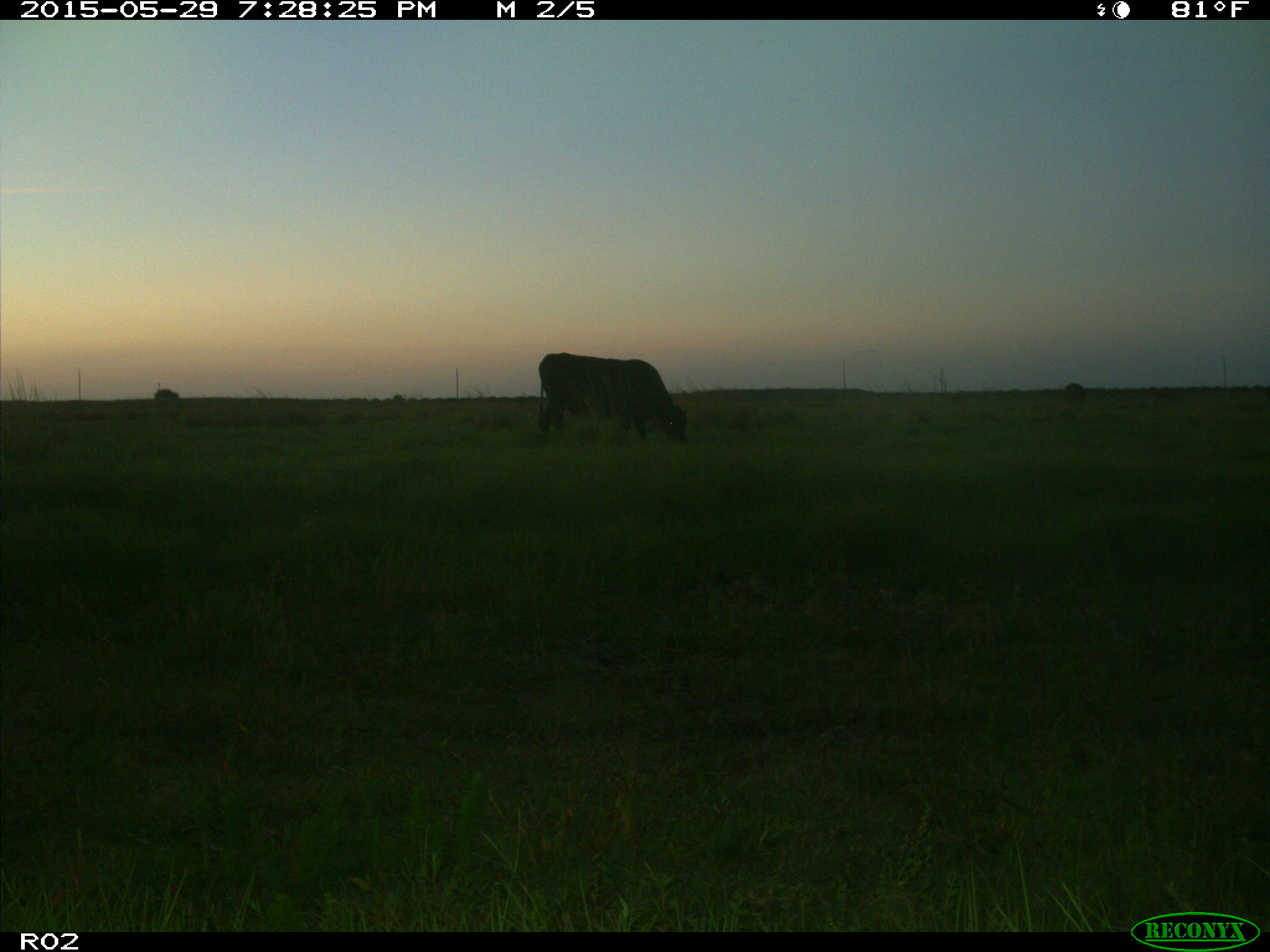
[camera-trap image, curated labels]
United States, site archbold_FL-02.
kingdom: Animalia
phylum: Chordata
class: Mammalia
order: Artiodactyla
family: Bovidae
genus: Bos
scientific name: Bos taurus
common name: domestic cow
Bos taurus (domestic cow).